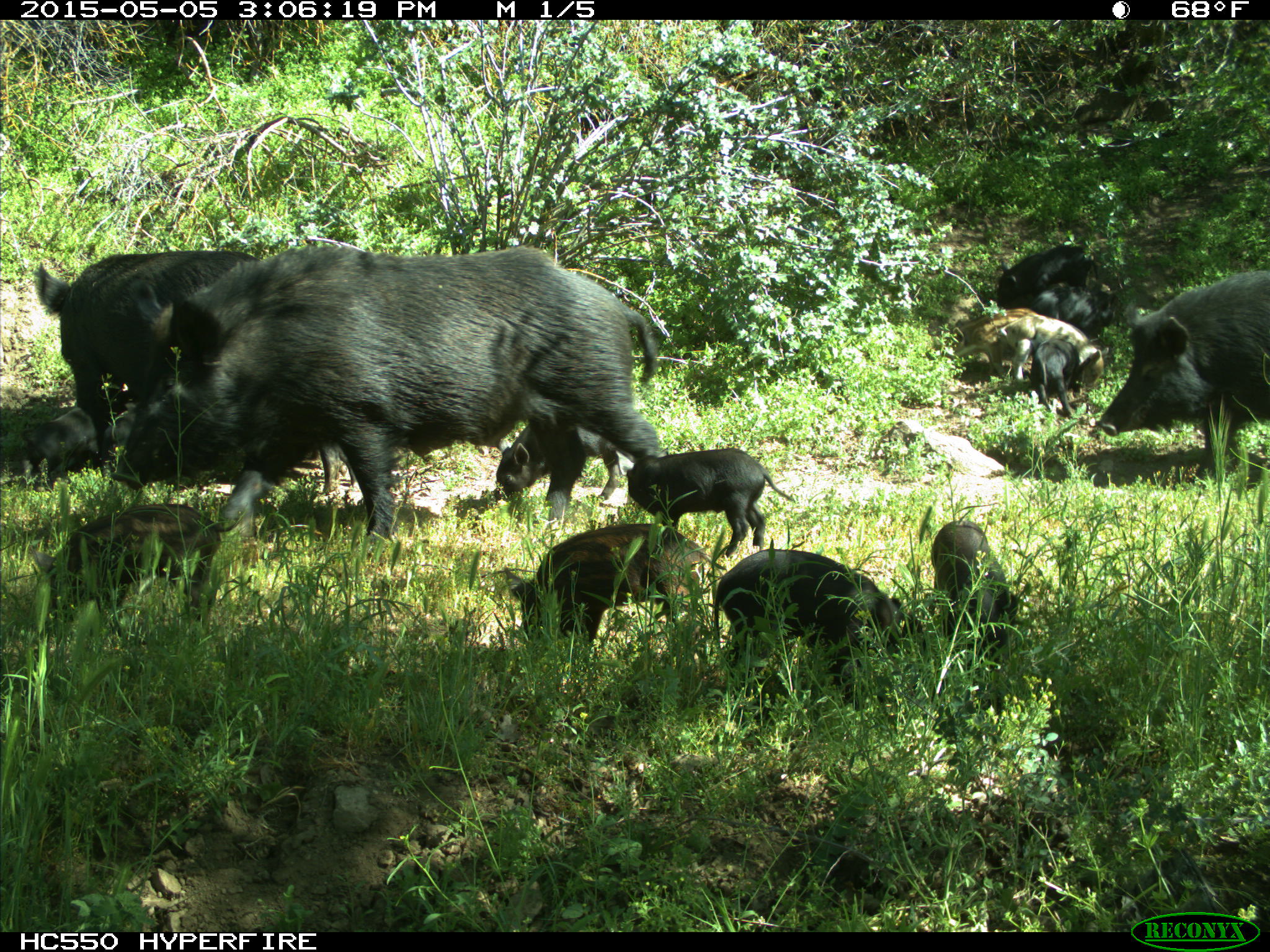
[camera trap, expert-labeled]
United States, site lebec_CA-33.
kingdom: Animalia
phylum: Chordata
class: Mammalia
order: Artiodactyla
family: Suidae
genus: Sus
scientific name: Sus scrofa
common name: wild boar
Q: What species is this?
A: Sus scrofa (wild boar).